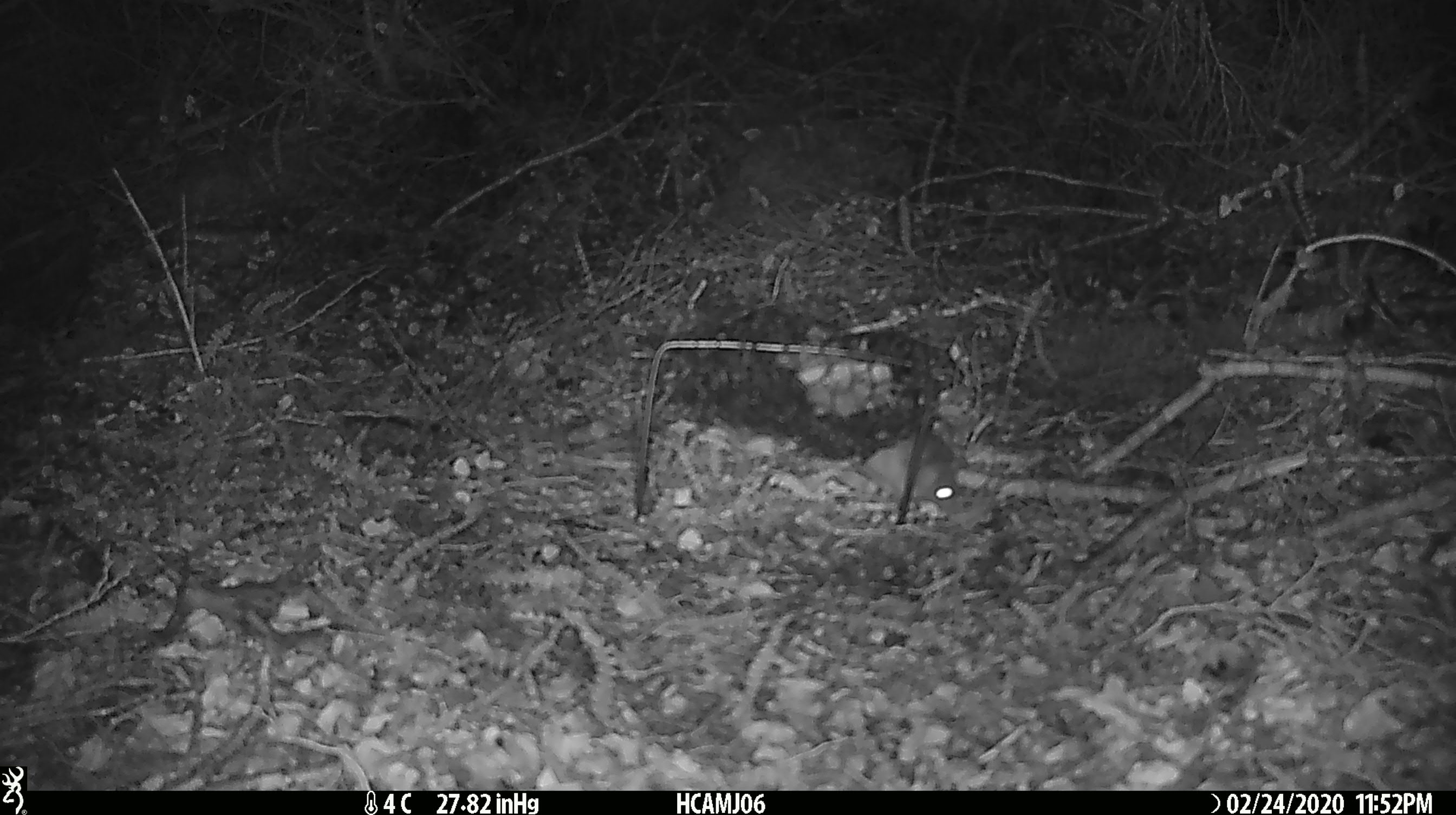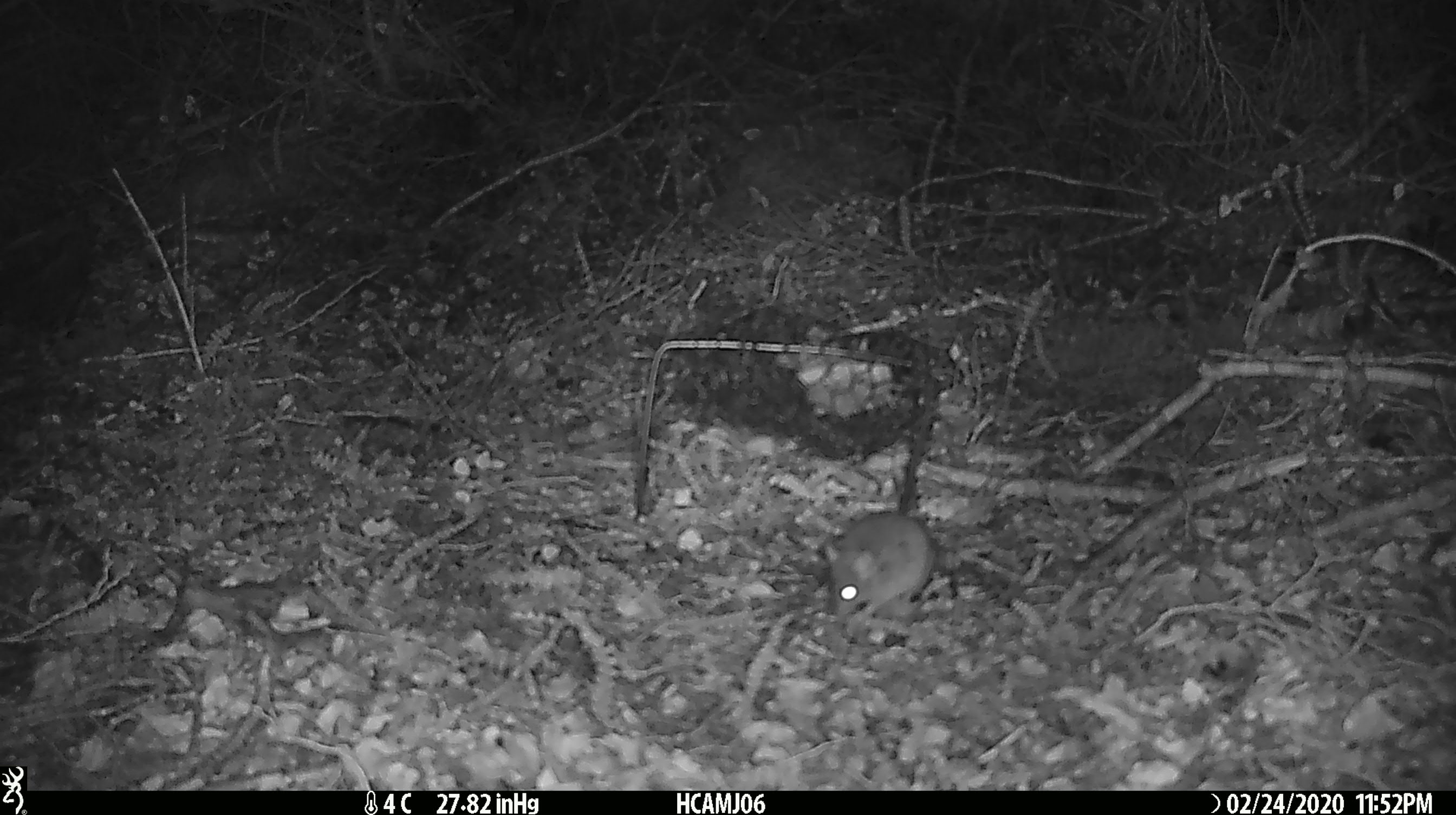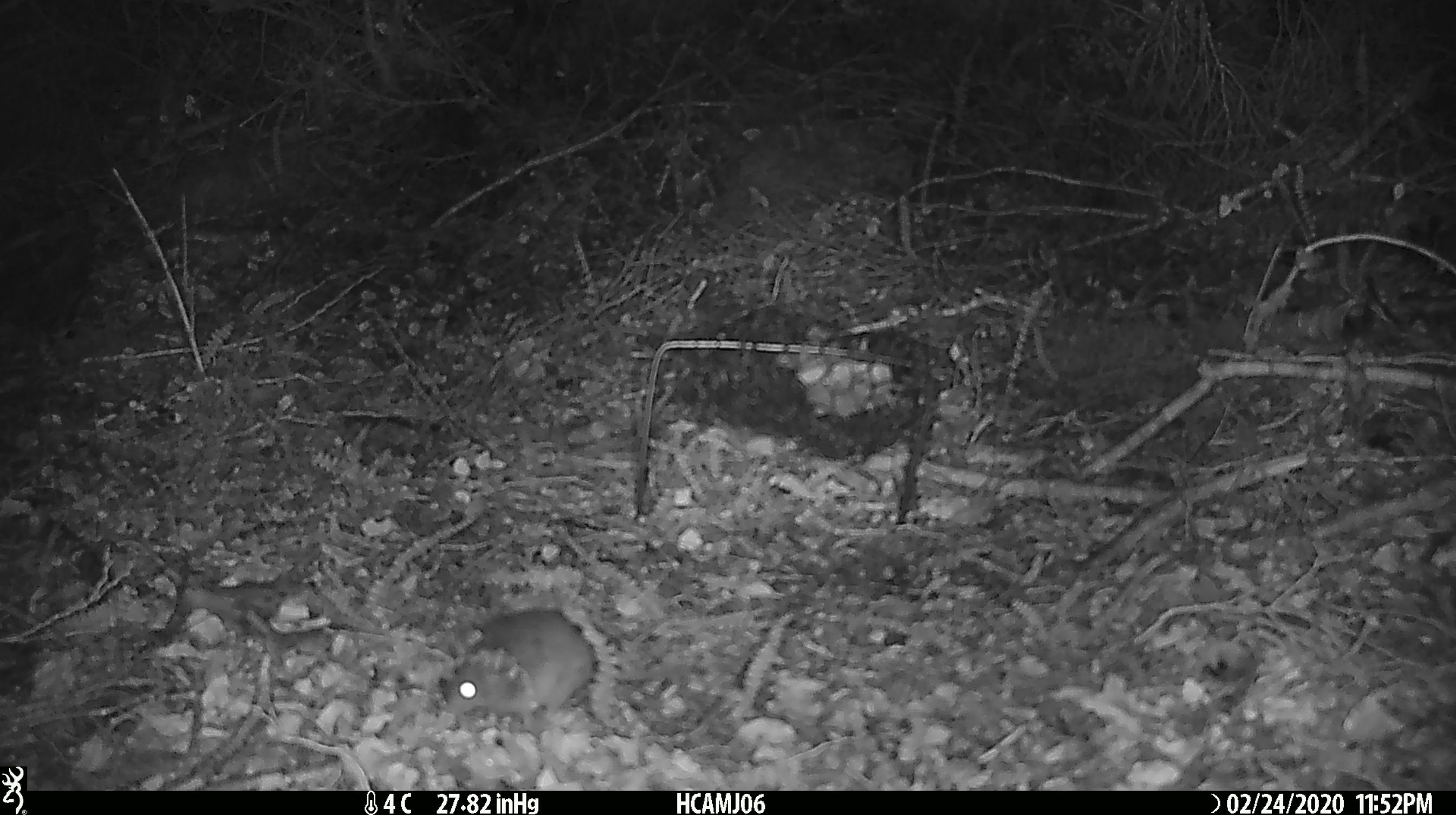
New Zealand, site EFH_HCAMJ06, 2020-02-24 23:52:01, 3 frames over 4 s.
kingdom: Animalia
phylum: Chordata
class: Mammalia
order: Rodentia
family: Muridae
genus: Mus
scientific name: Mus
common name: mouse